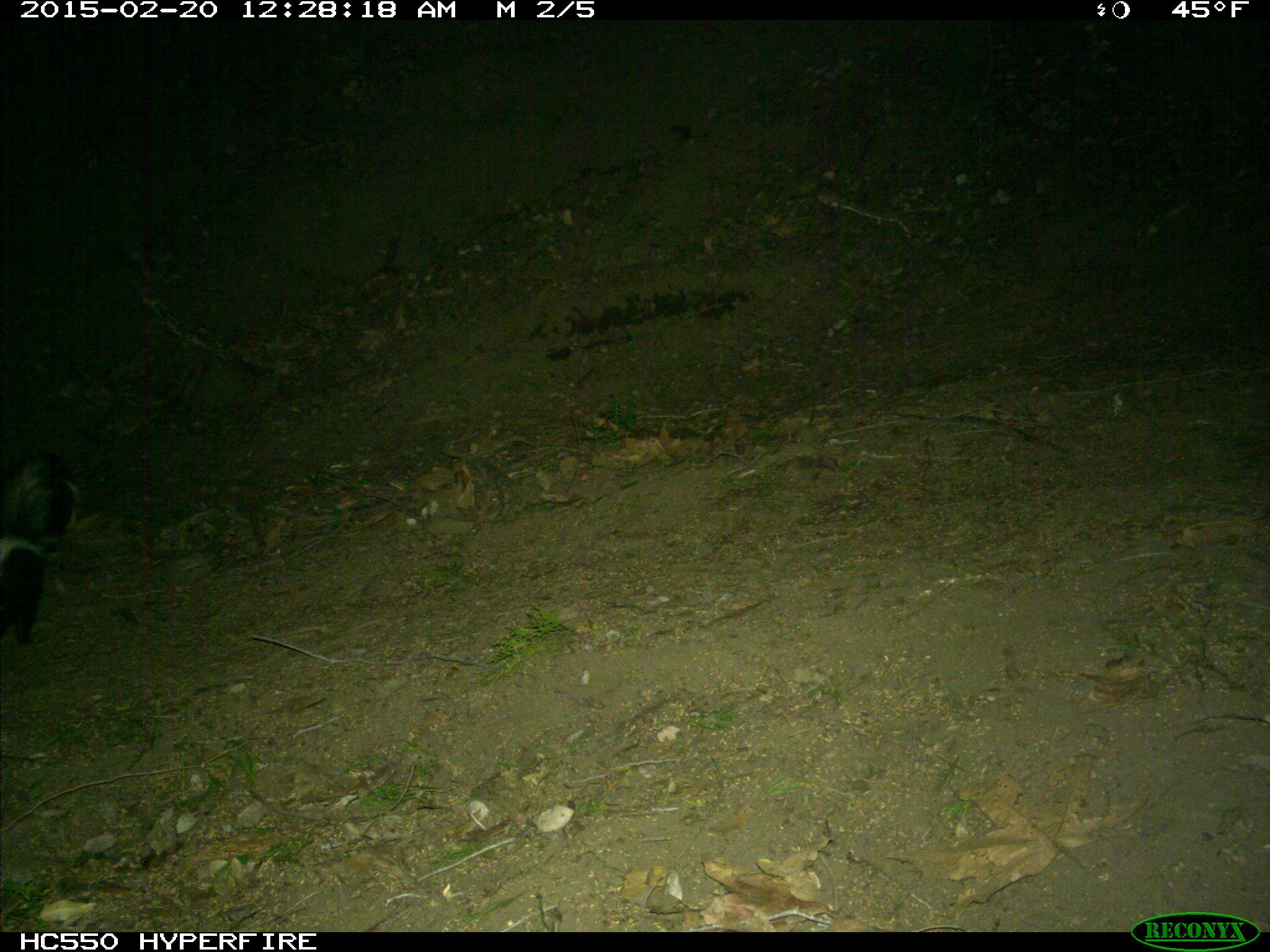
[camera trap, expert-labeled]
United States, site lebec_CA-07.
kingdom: Animalia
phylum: Chordata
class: Mammalia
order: Carnivora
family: Mephitidae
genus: Mephitis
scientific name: Mephitis mephitis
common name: striped skunk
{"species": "Mephitis mephitis (striped skunk)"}